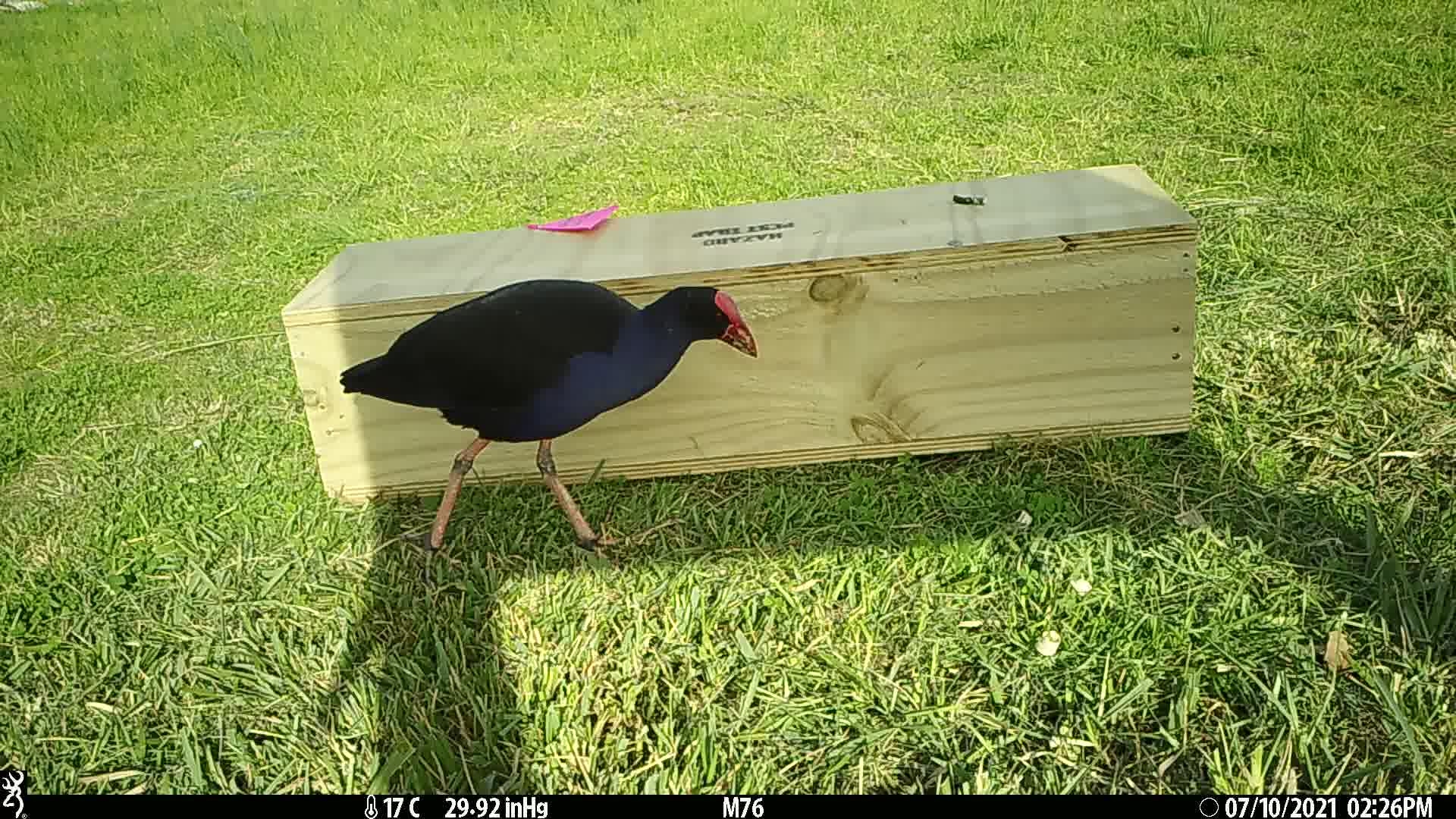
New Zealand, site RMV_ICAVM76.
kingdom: Animalia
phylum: Chordata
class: Aves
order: Gruiformes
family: Rallidae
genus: Porphyrio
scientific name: Porphyrio melanotus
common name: australasian swamphen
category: pukeko